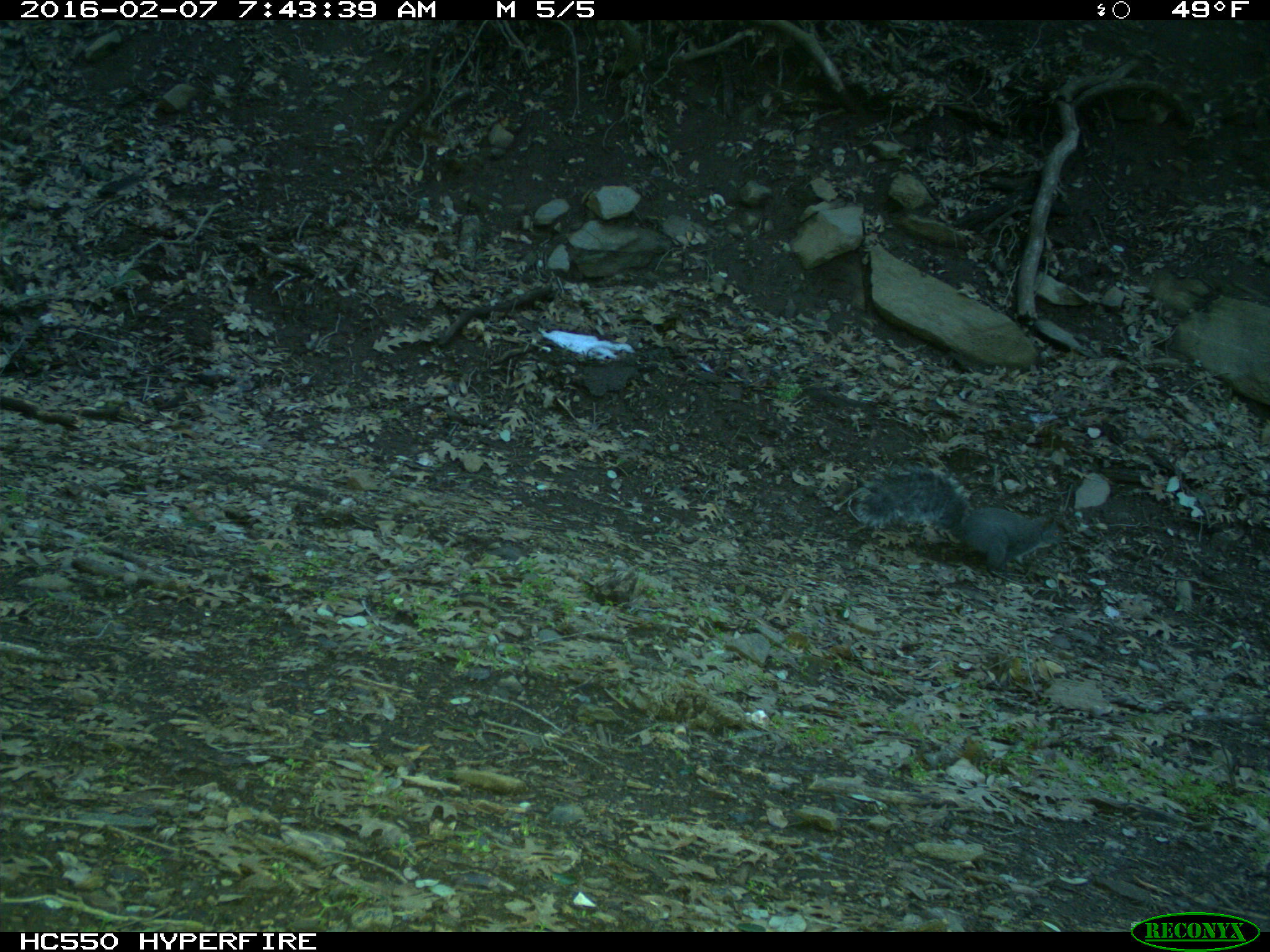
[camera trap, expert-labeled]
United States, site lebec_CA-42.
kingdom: Animalia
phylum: Chordata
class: Mammalia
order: Rodentia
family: Sciuridae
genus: Sciurus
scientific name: Sciurus carolinensis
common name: eastern gray squirrel